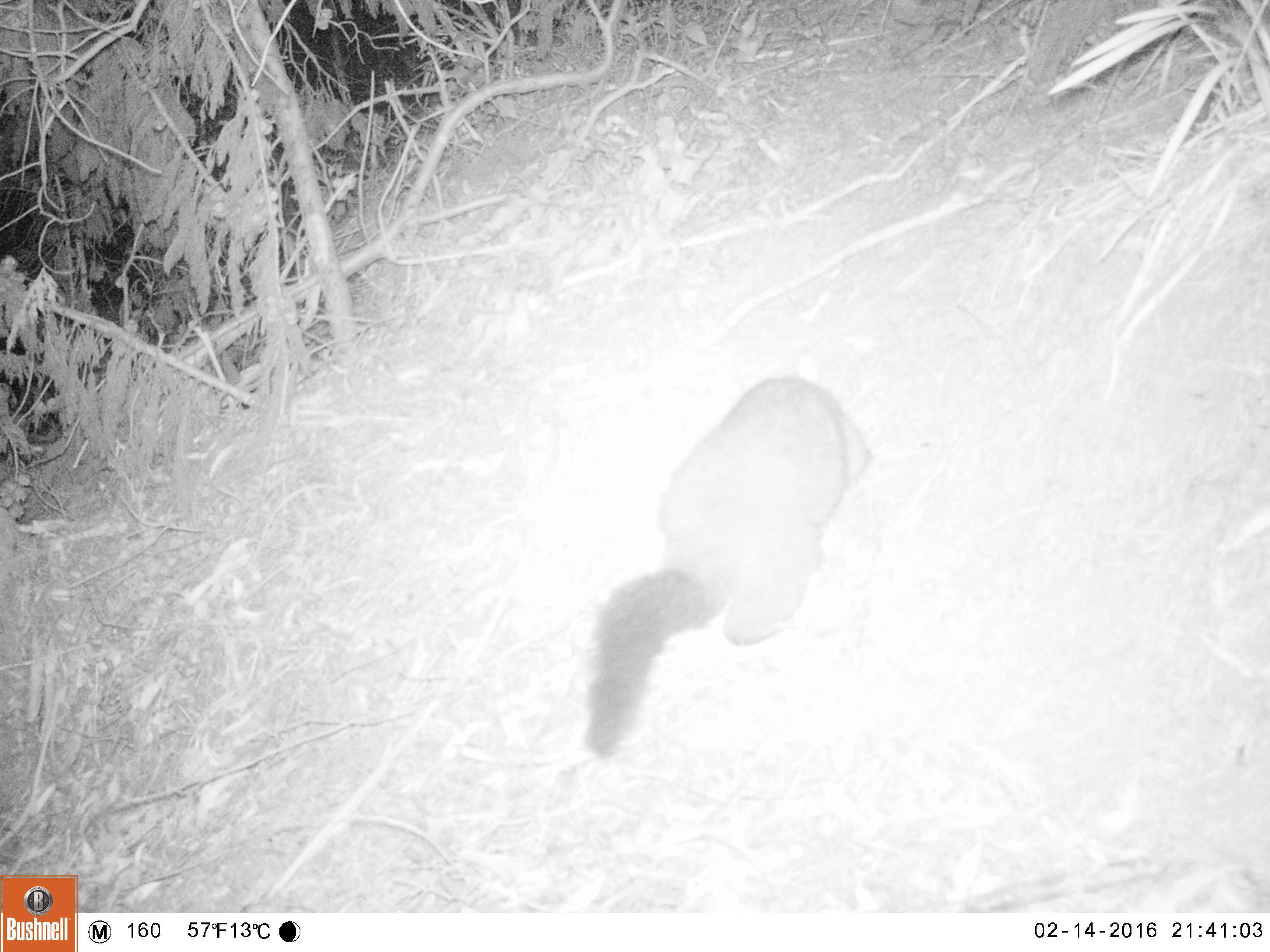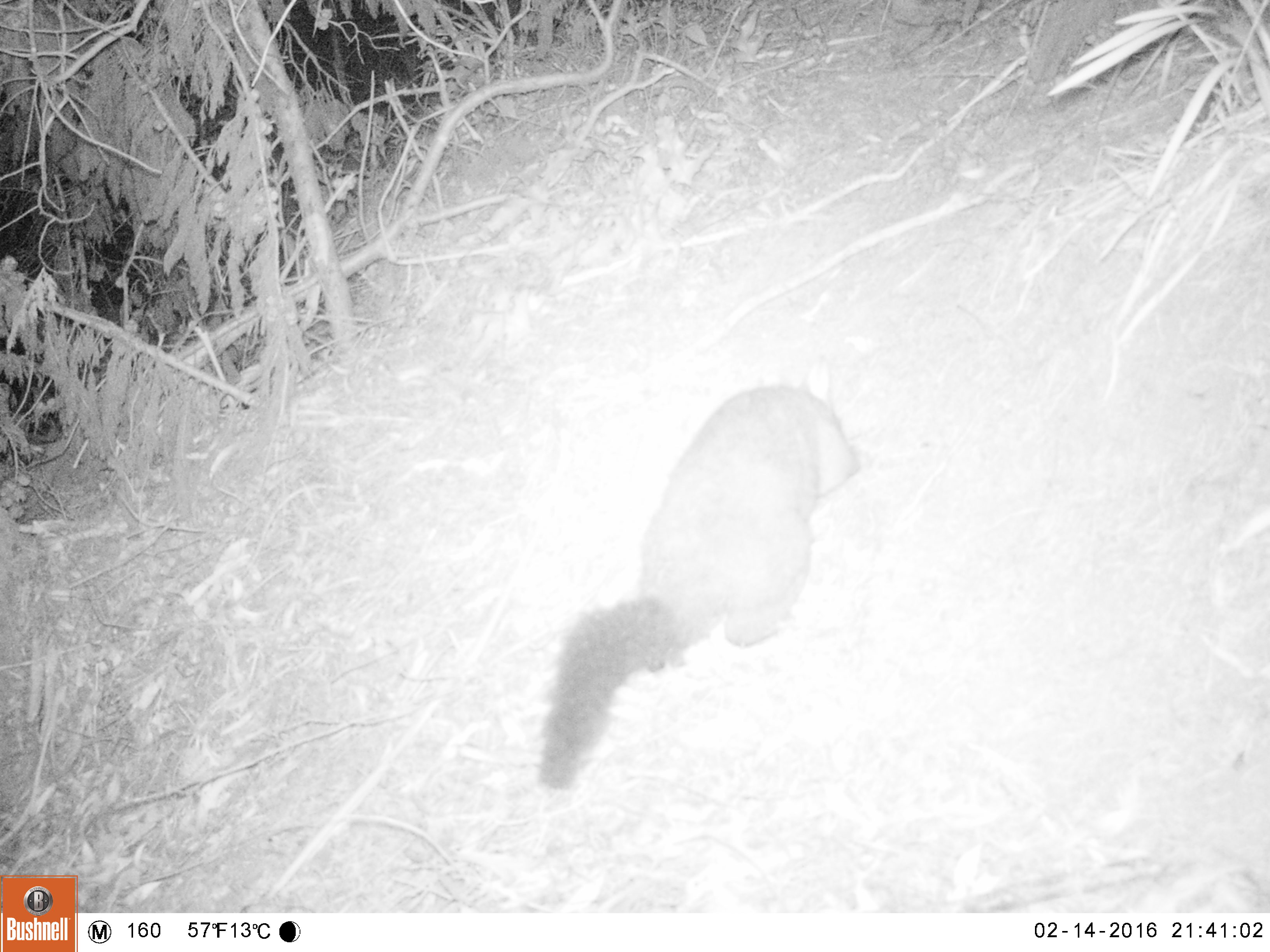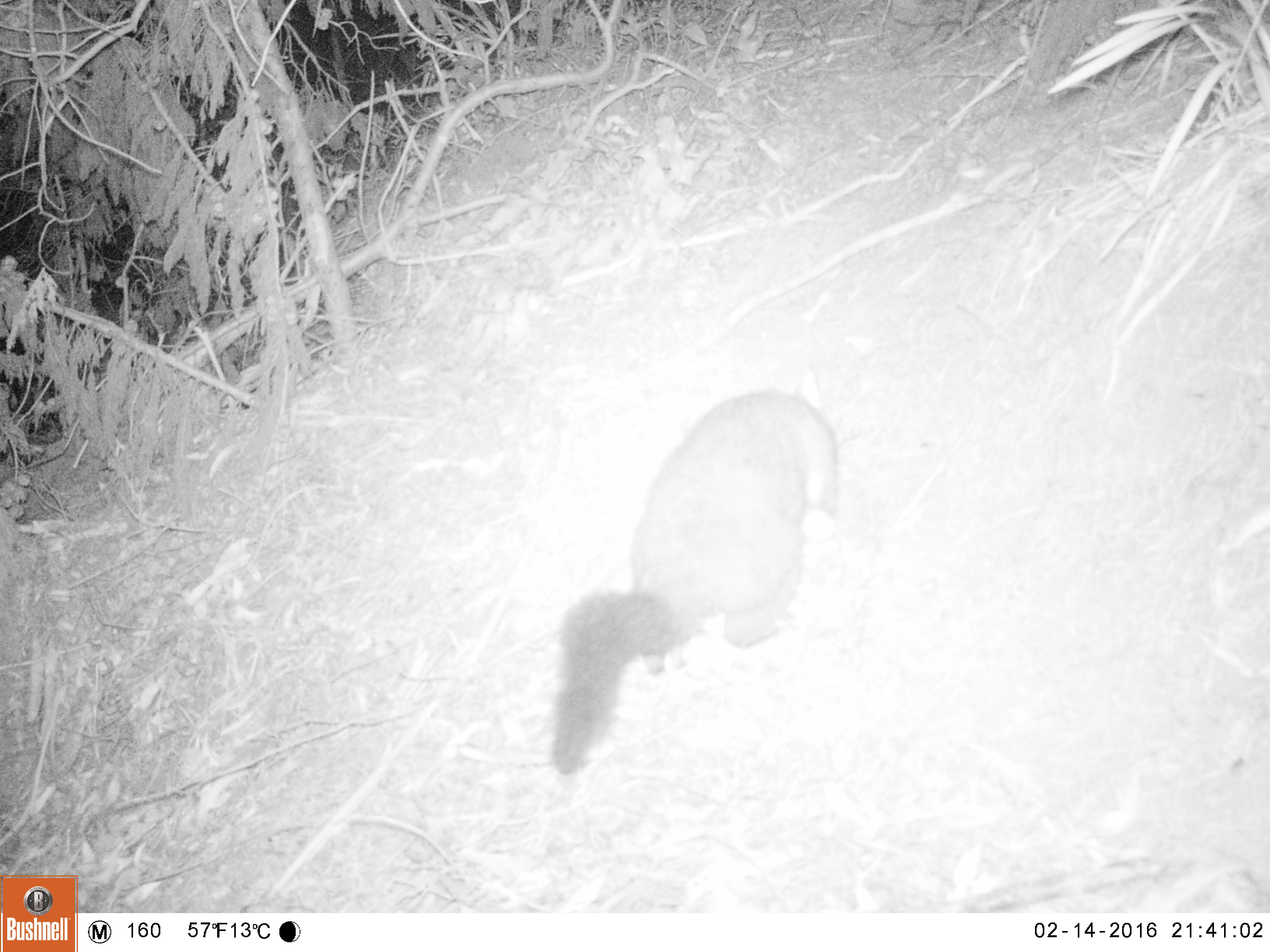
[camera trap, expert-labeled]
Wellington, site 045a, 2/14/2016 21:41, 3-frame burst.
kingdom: Animalia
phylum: Chordata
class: Mammalia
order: Didelphimorphia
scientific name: Didelphimorphia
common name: possum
Possum (Didelphimorphia).